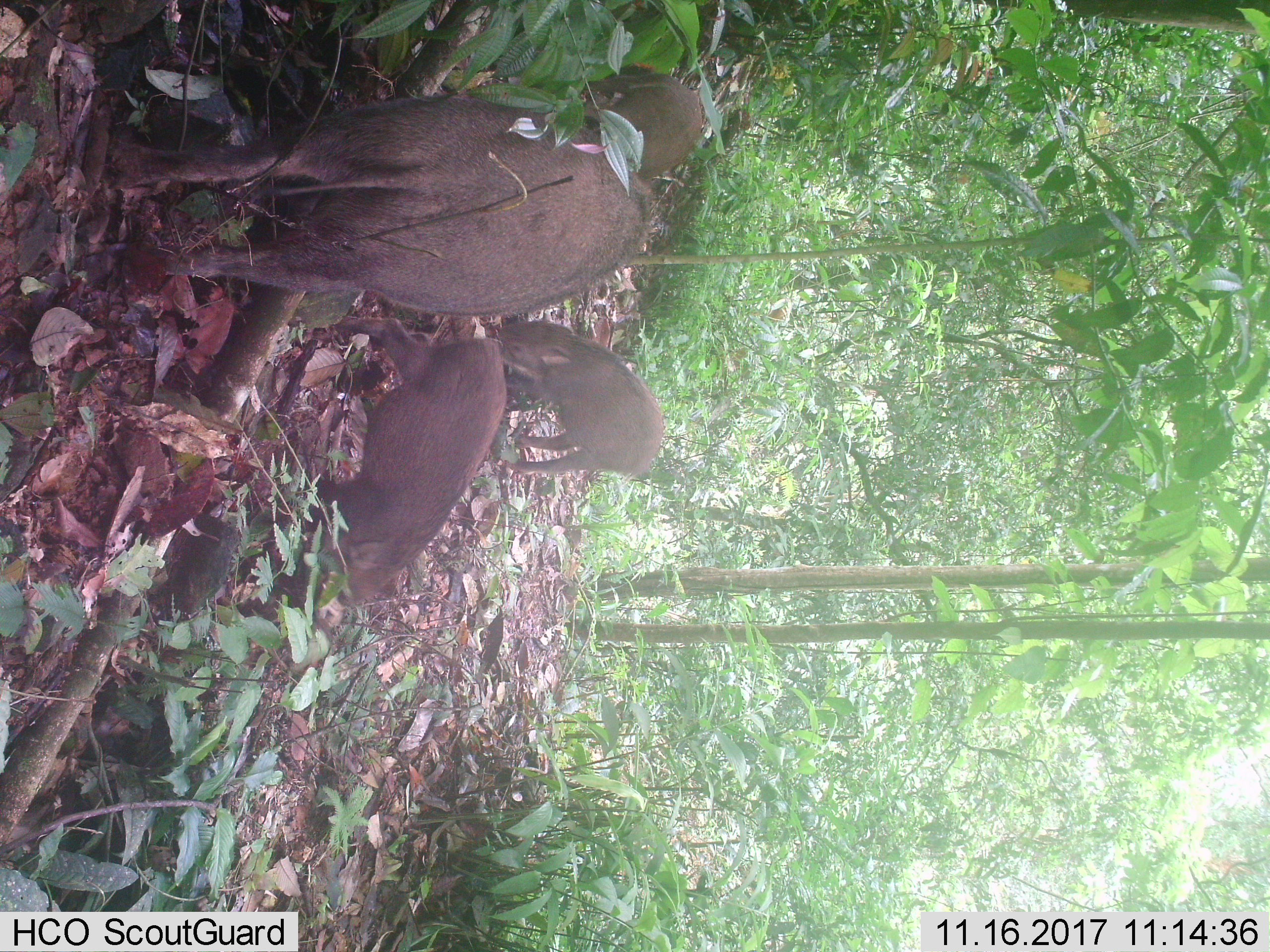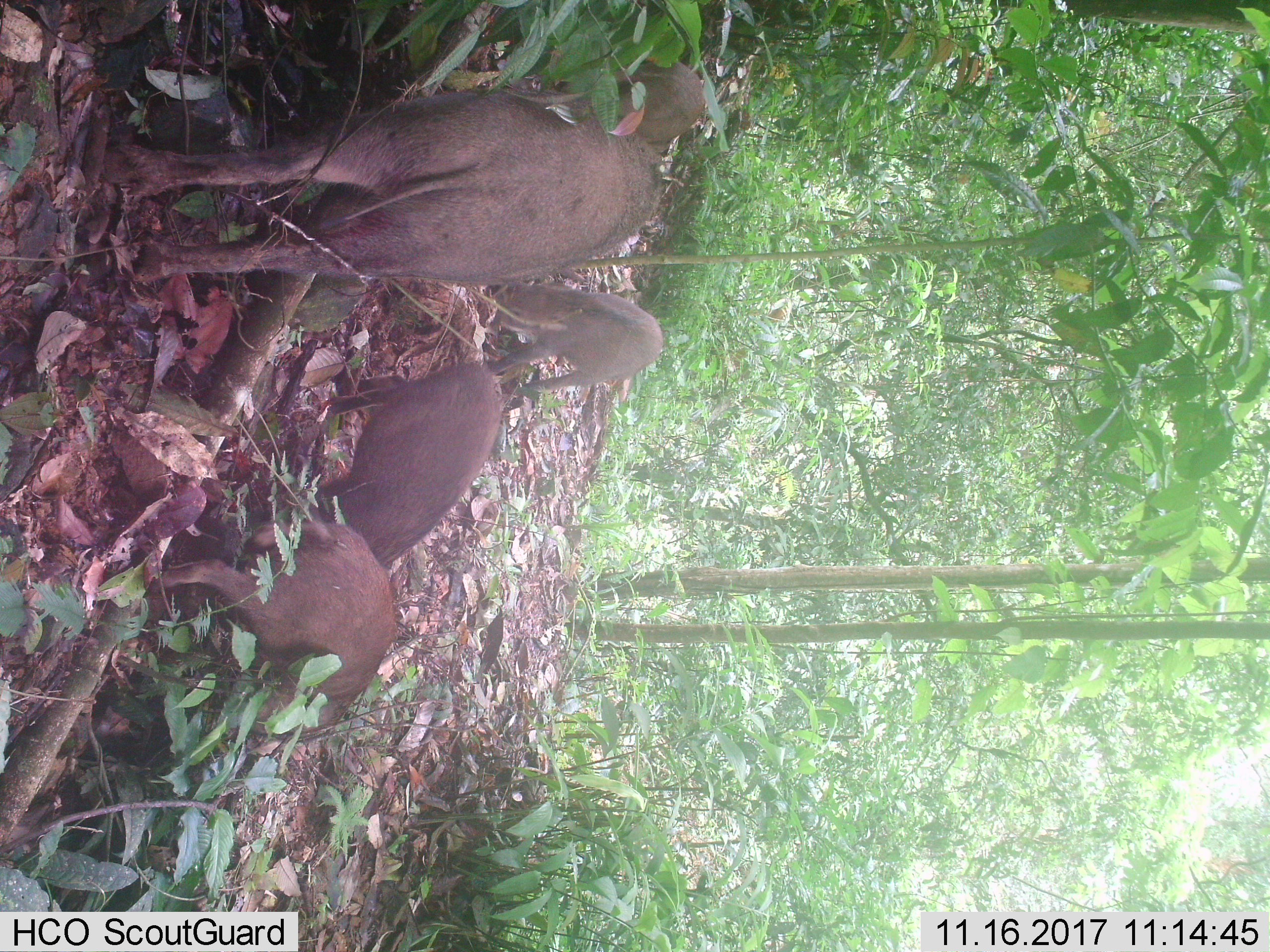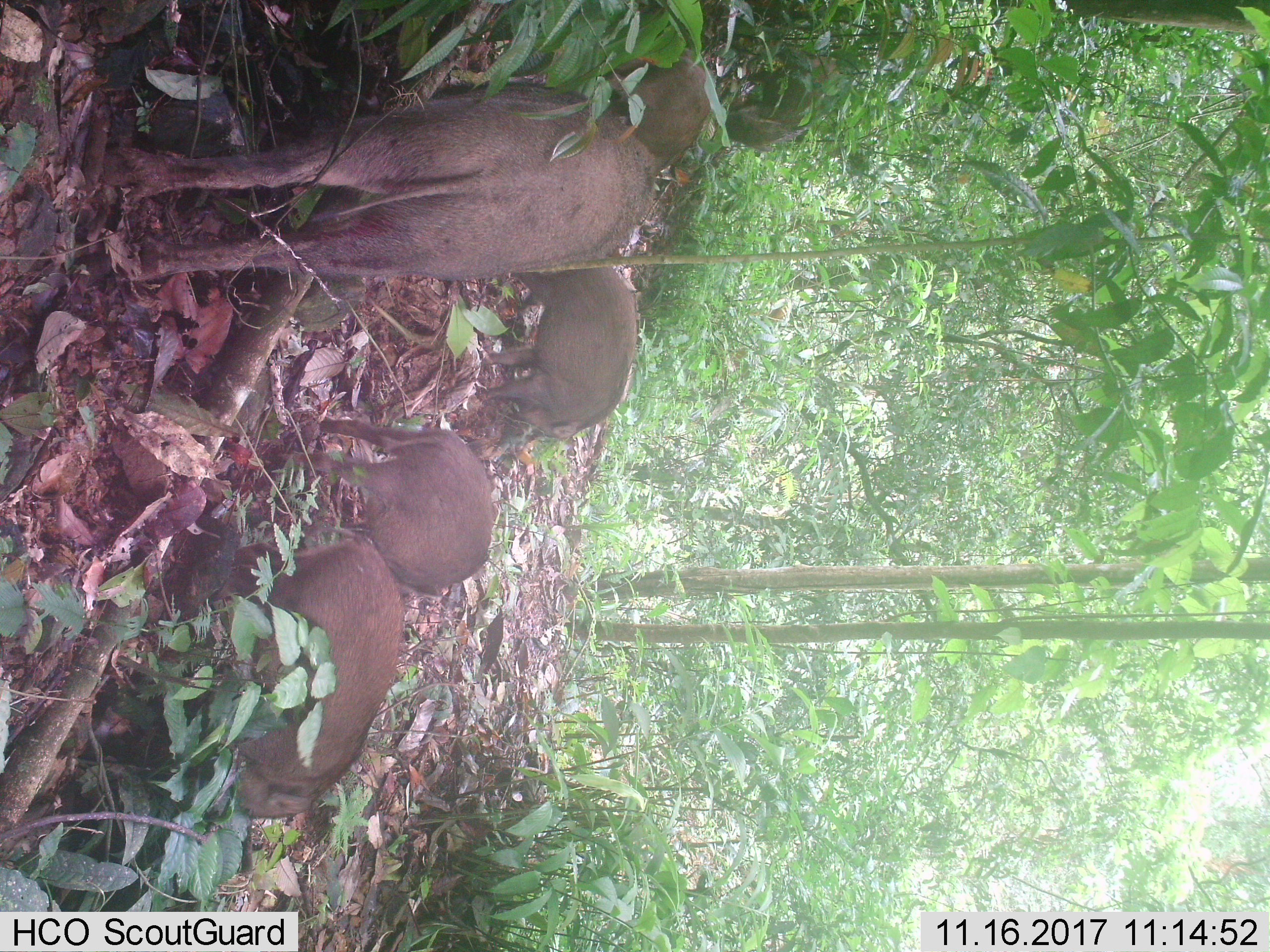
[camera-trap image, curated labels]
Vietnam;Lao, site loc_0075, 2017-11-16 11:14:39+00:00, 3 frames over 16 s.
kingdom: Animalia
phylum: Chordata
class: Mammalia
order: Artiodactyla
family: Suidae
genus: Sus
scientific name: Sus scrofa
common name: eurasian wild pig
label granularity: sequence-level